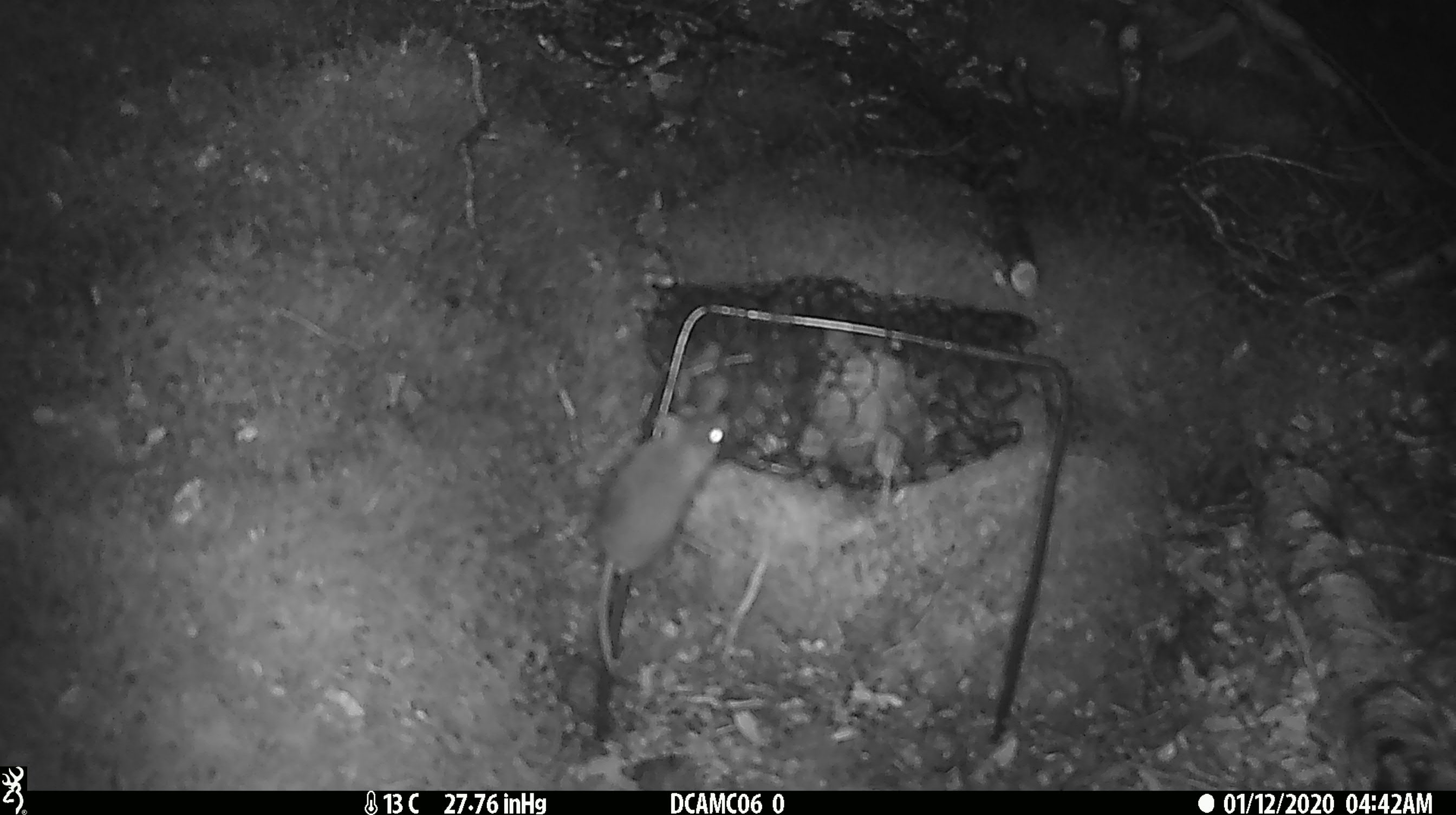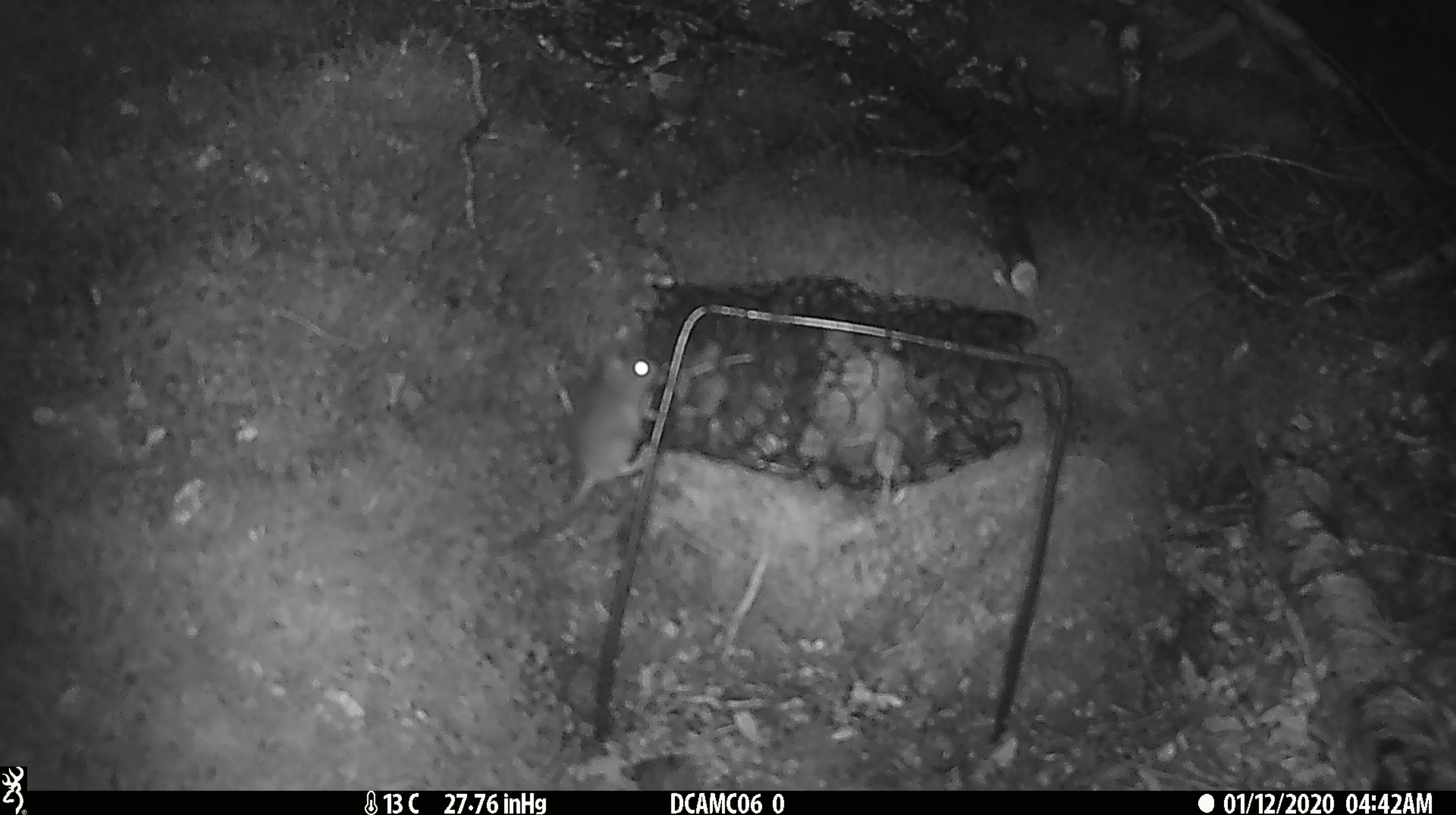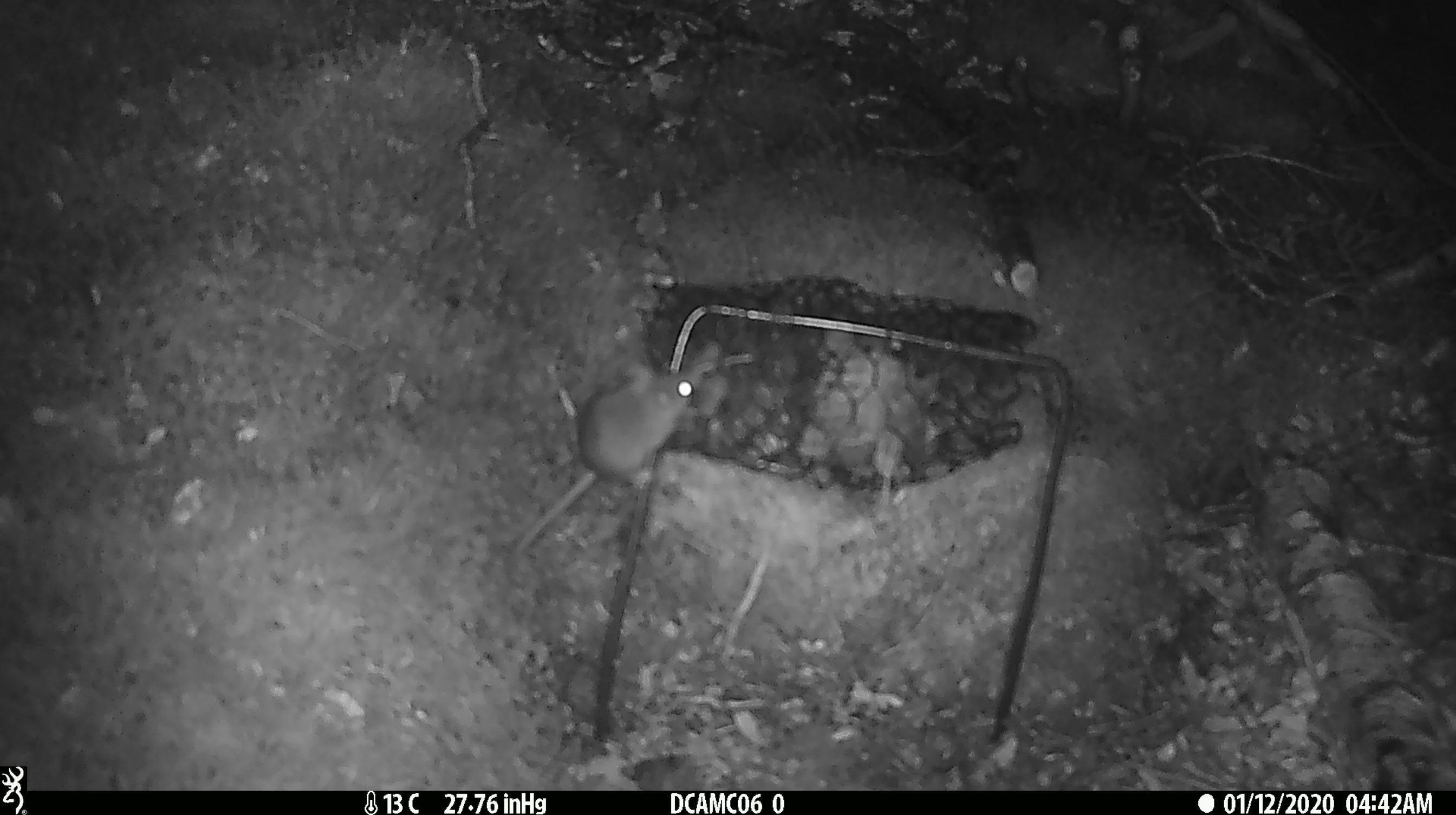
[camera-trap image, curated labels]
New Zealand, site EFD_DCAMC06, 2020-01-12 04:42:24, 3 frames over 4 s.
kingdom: Animalia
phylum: Chordata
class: Mammalia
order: Rodentia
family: Muridae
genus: Mus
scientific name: Mus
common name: mouse